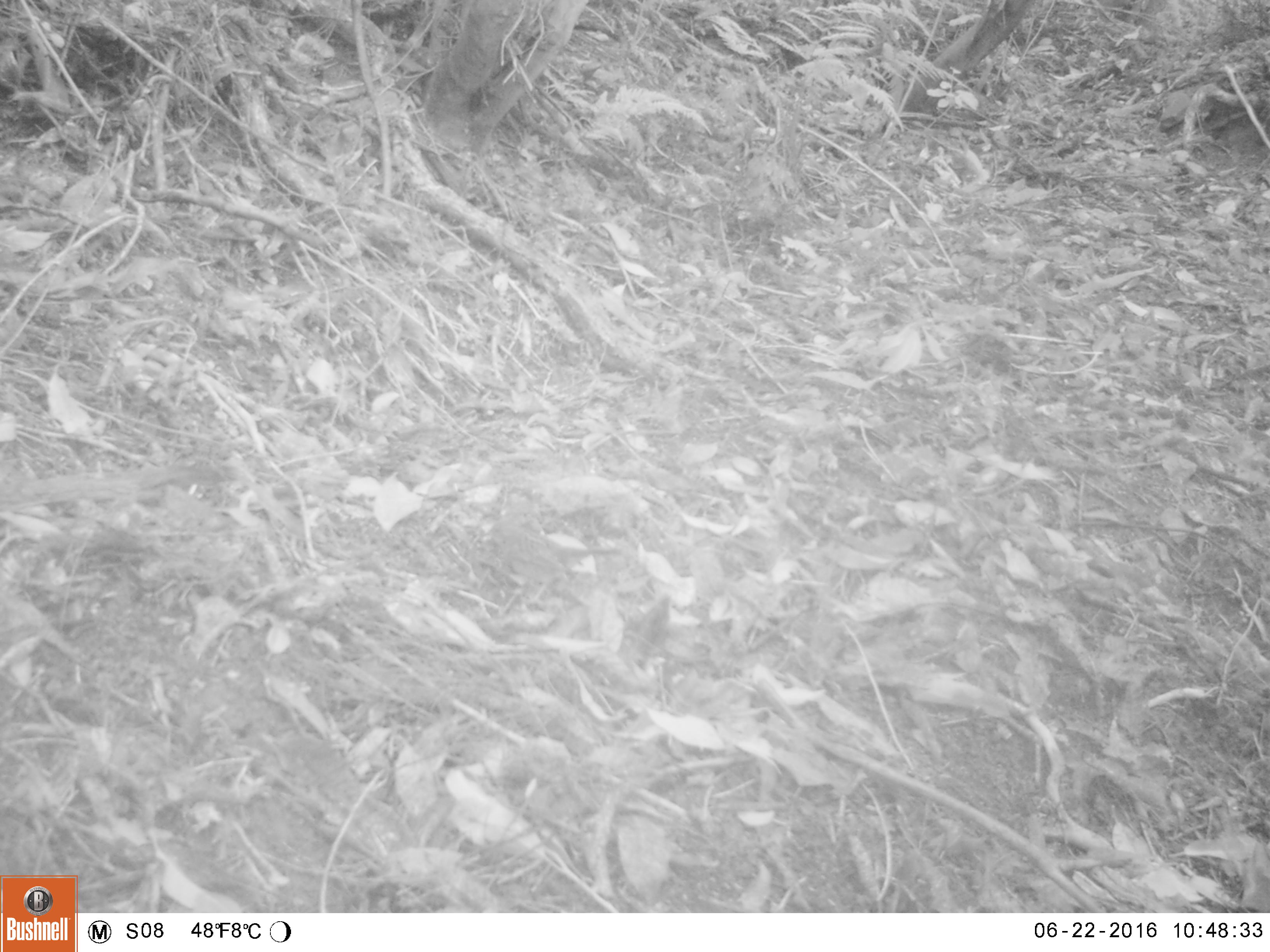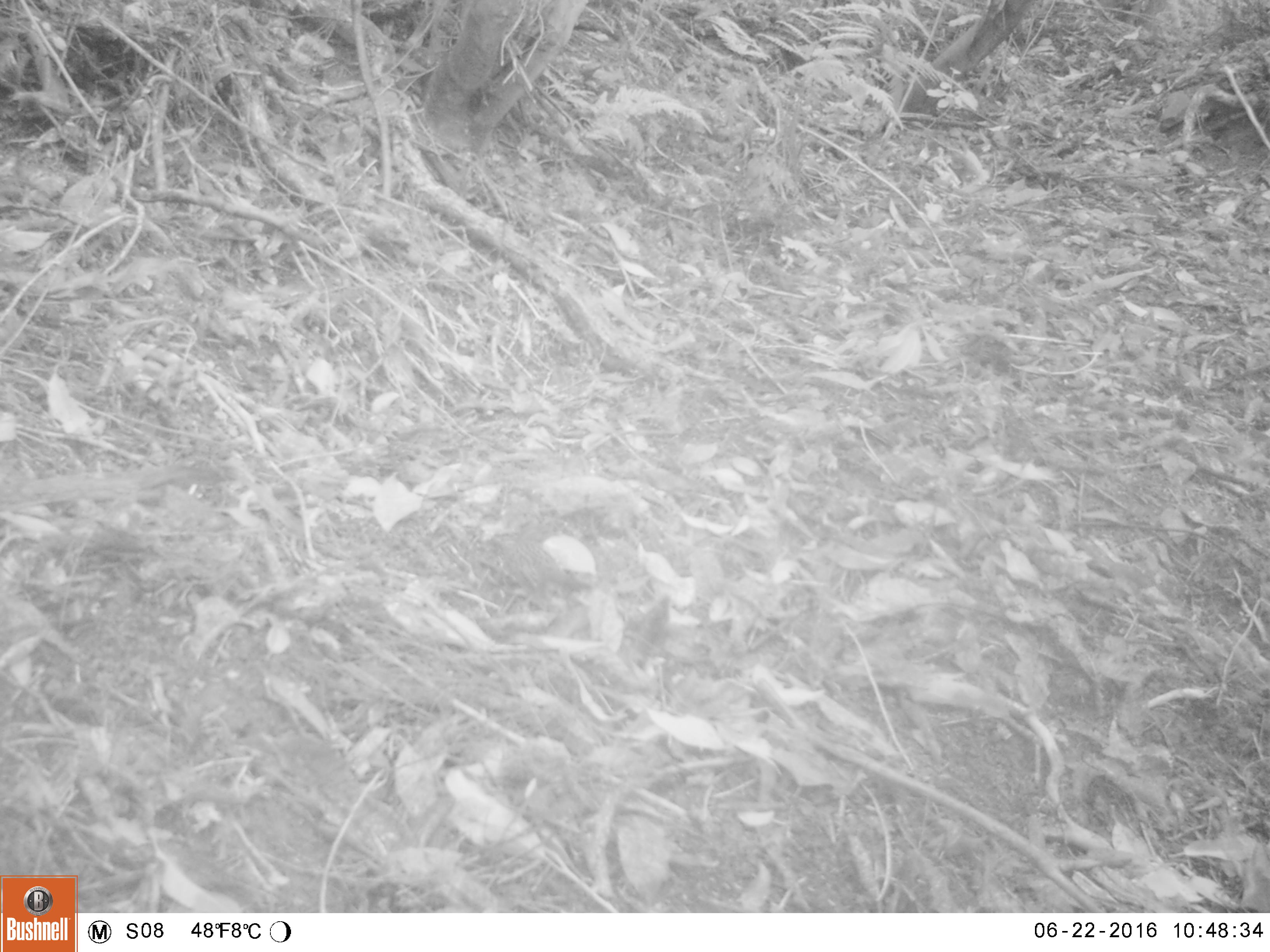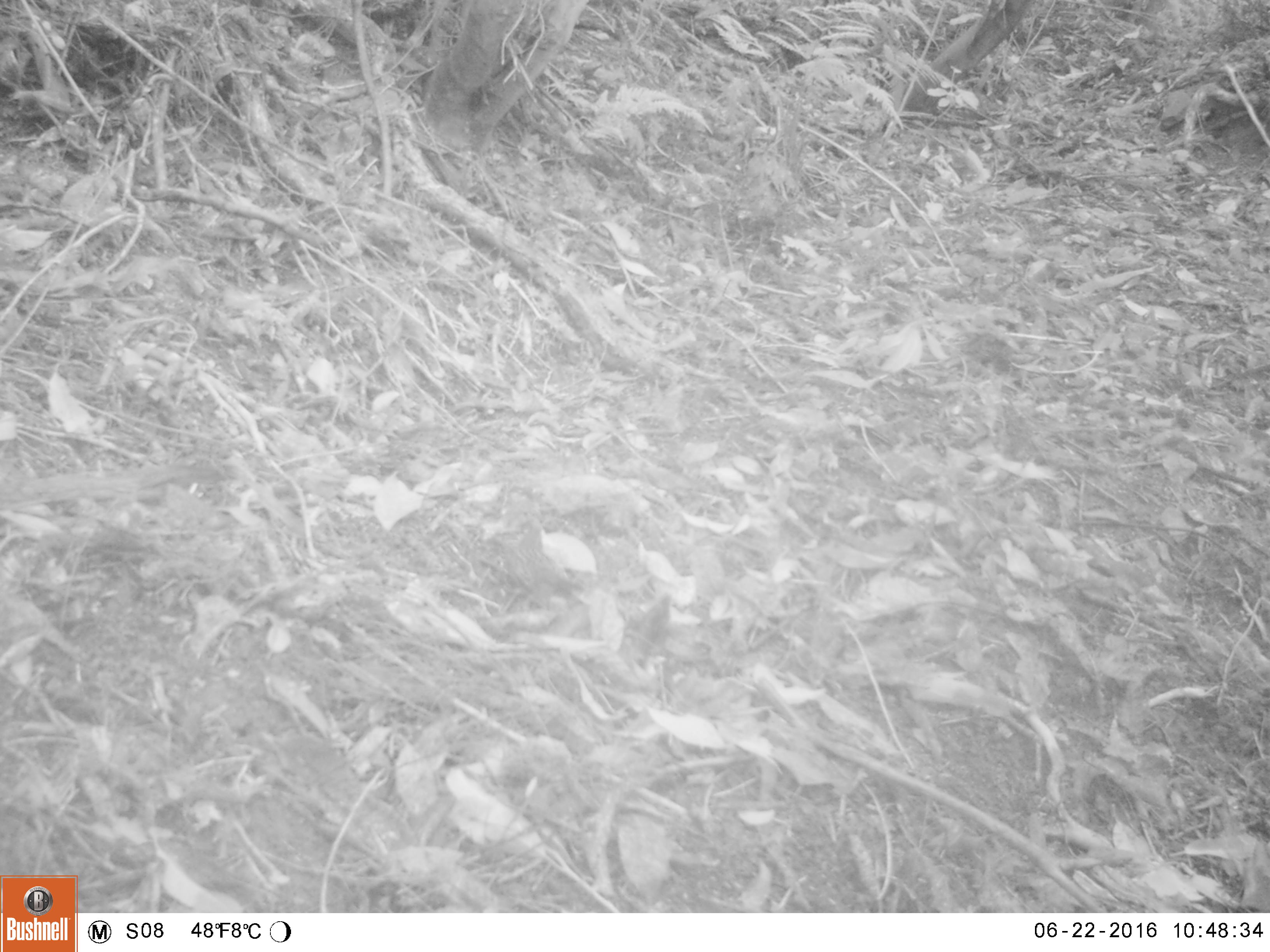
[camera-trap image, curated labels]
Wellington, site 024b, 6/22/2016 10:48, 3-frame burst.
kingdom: Animalia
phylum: Chordata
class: Aves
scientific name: Aves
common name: bird